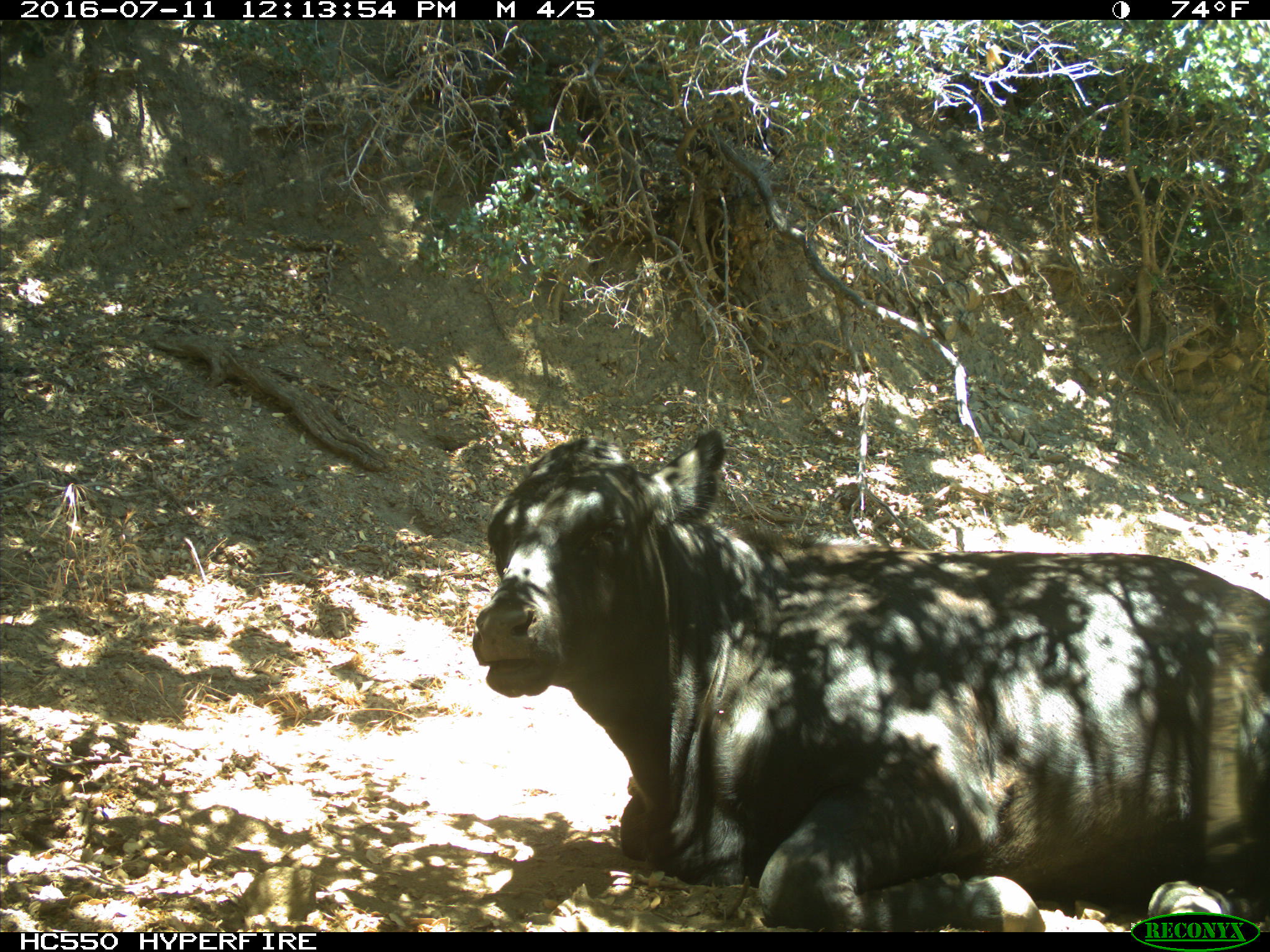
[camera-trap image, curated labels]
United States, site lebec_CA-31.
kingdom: Animalia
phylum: Chordata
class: Mammalia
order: Artiodactyla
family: Bovidae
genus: Bos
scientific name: Bos taurus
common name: domestic cow